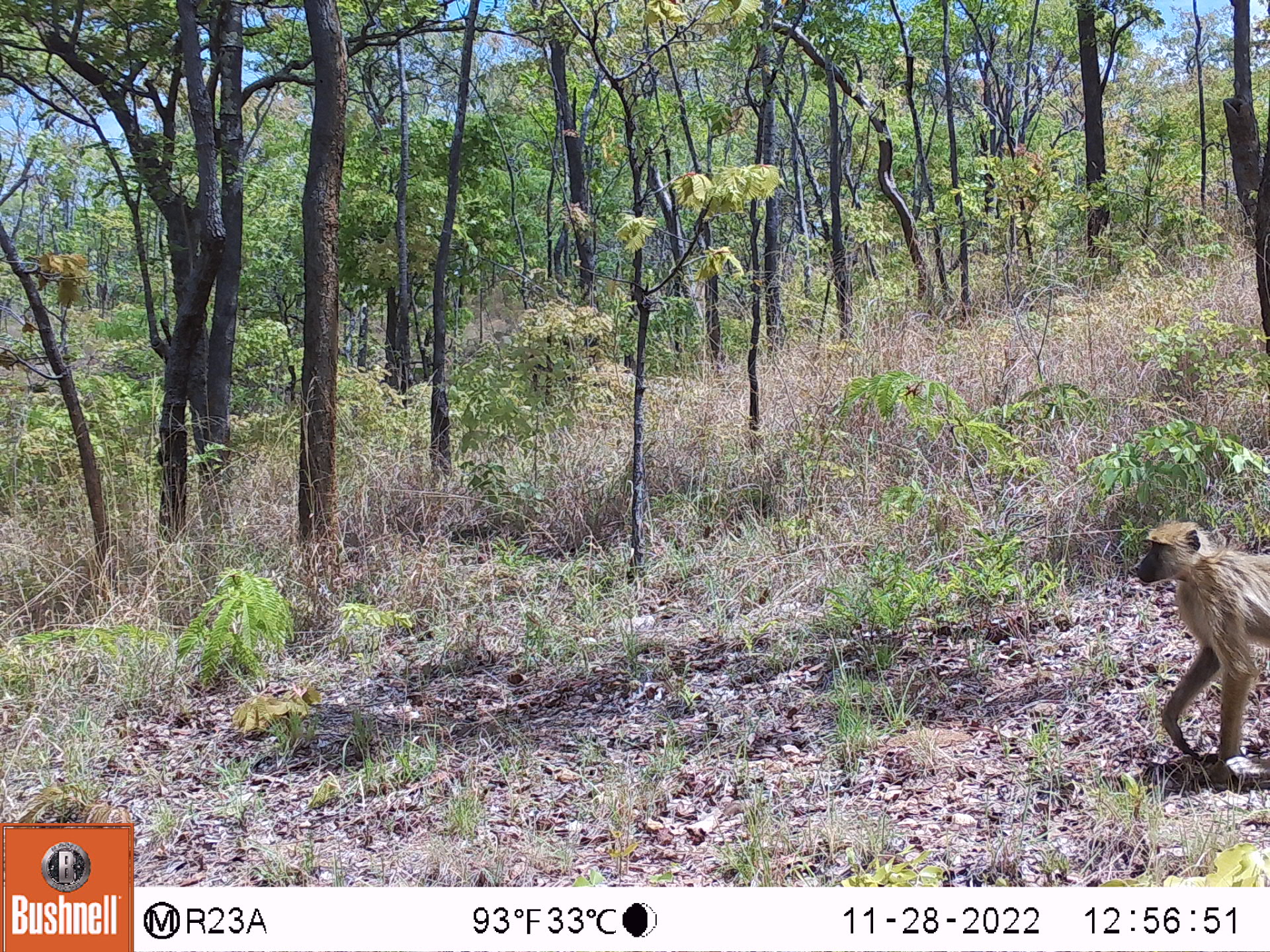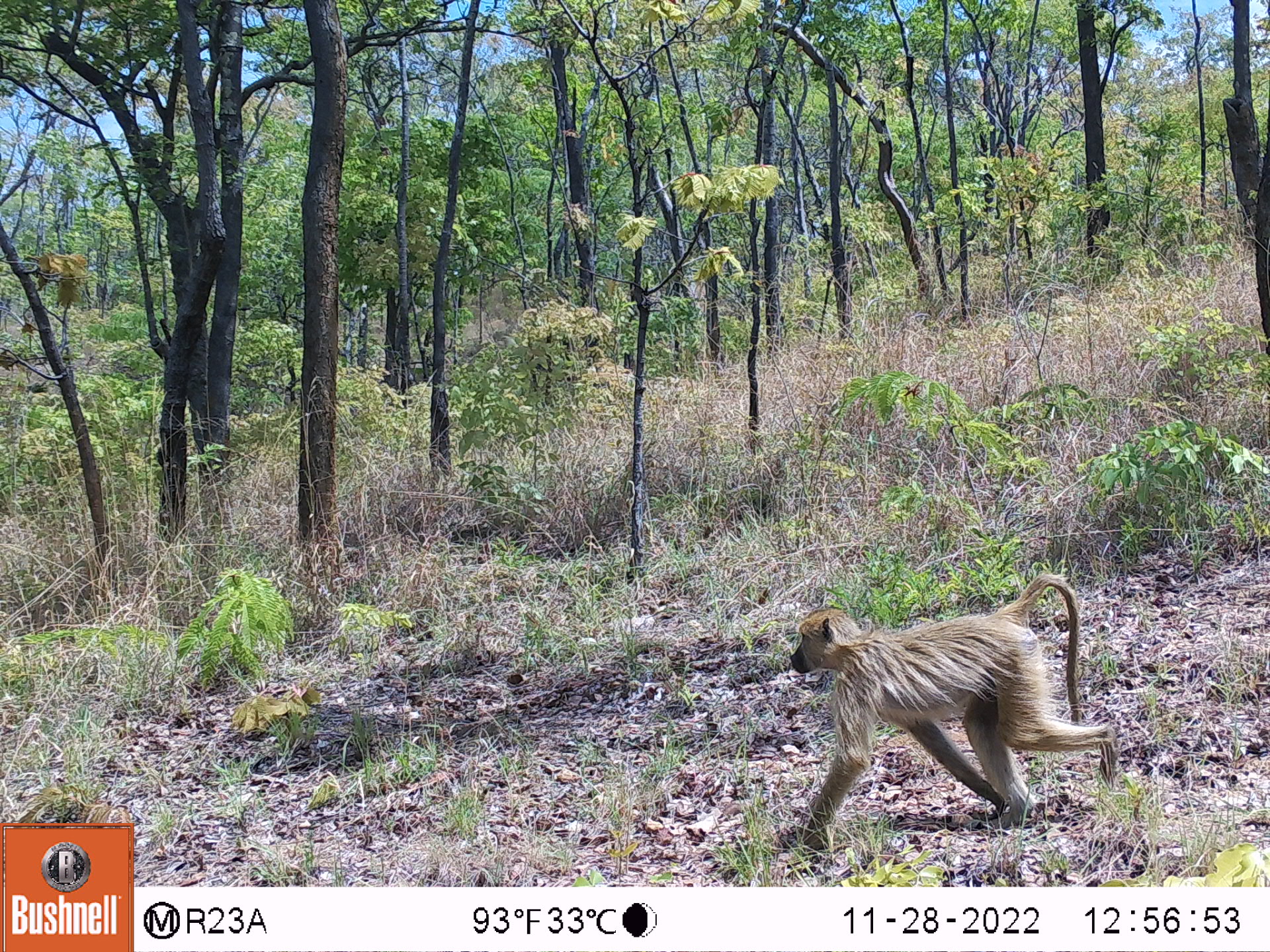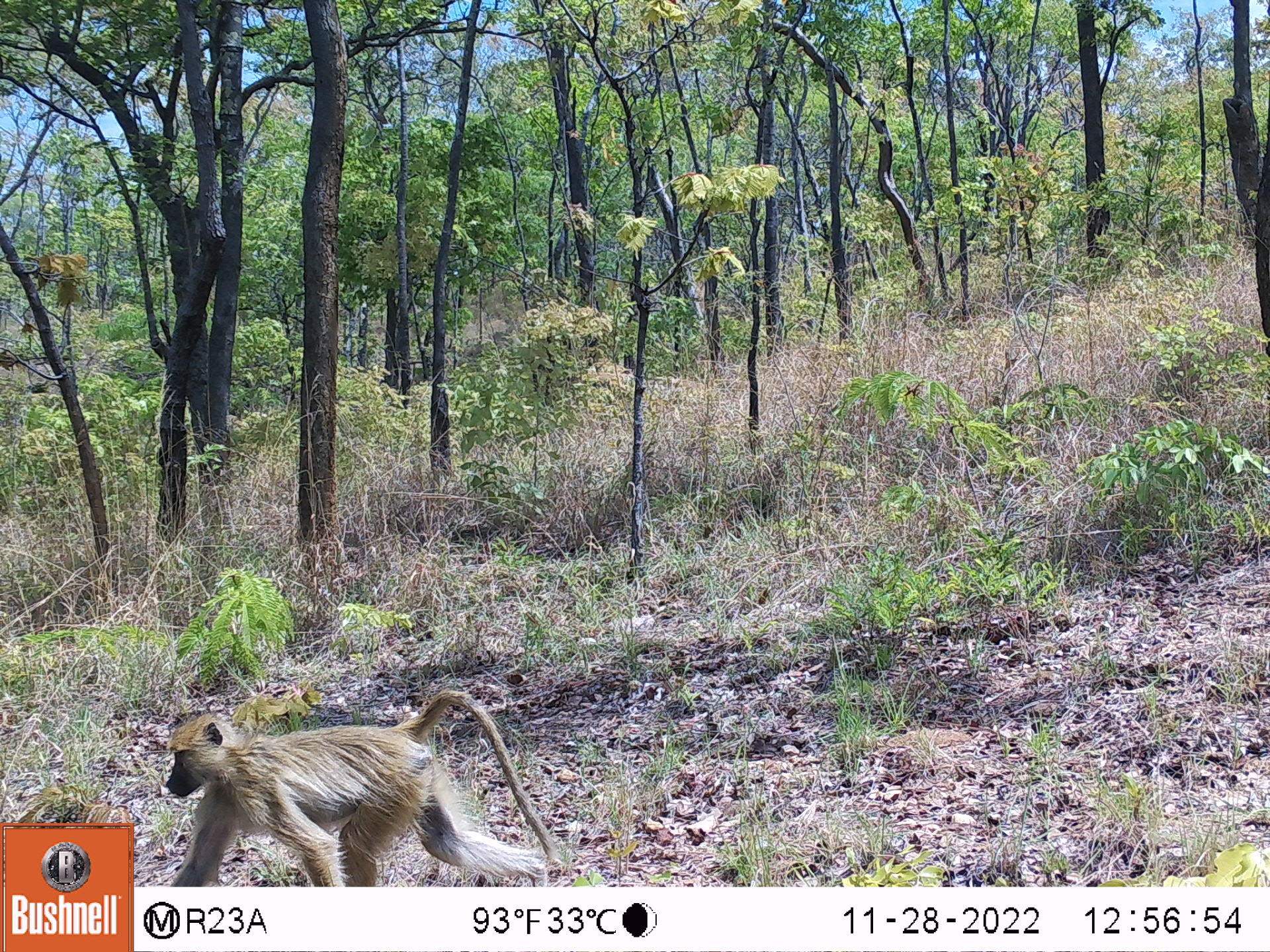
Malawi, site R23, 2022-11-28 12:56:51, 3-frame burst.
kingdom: Animalia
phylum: Chordata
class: Mammalia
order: Primates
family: Cercopithecidae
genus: Papio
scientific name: Papio cynocephalus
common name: yellow baboon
Yellow baboon (Papio cynocephalus), count 1.